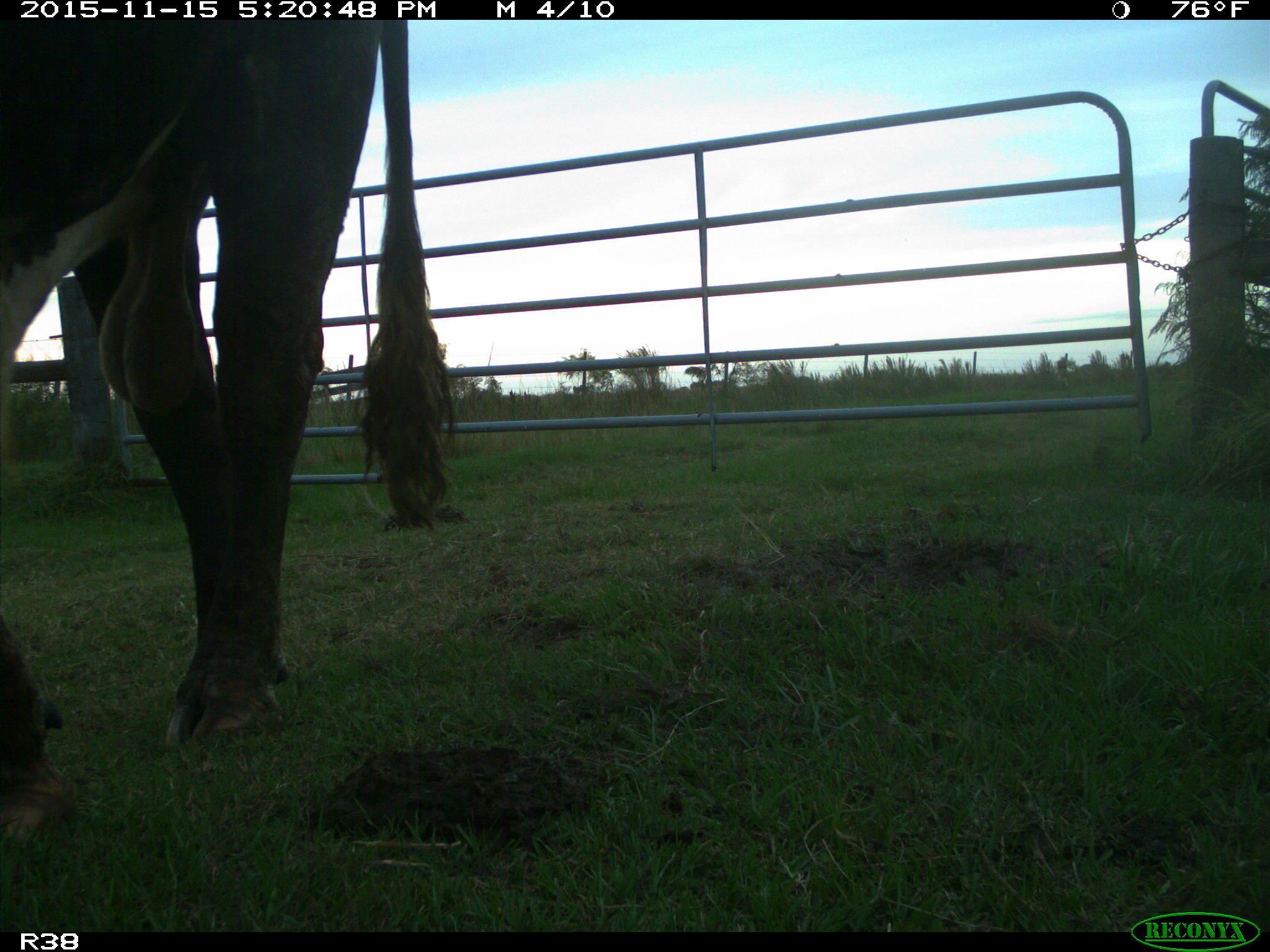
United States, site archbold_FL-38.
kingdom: Animalia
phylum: Chordata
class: Mammalia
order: Artiodactyla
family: Bovidae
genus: Bos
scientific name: Bos taurus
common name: domestic cow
Bos taurus (domestic cow).